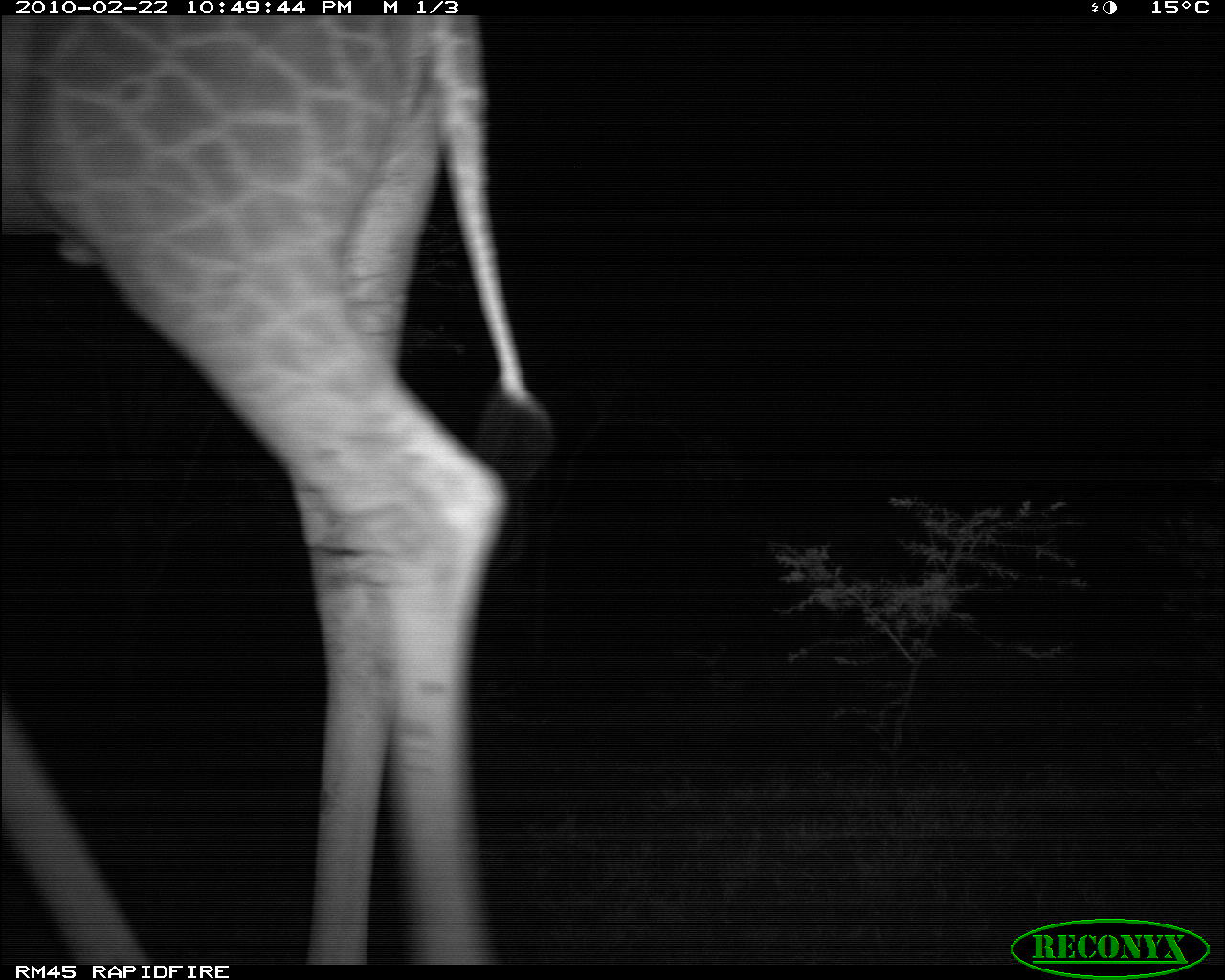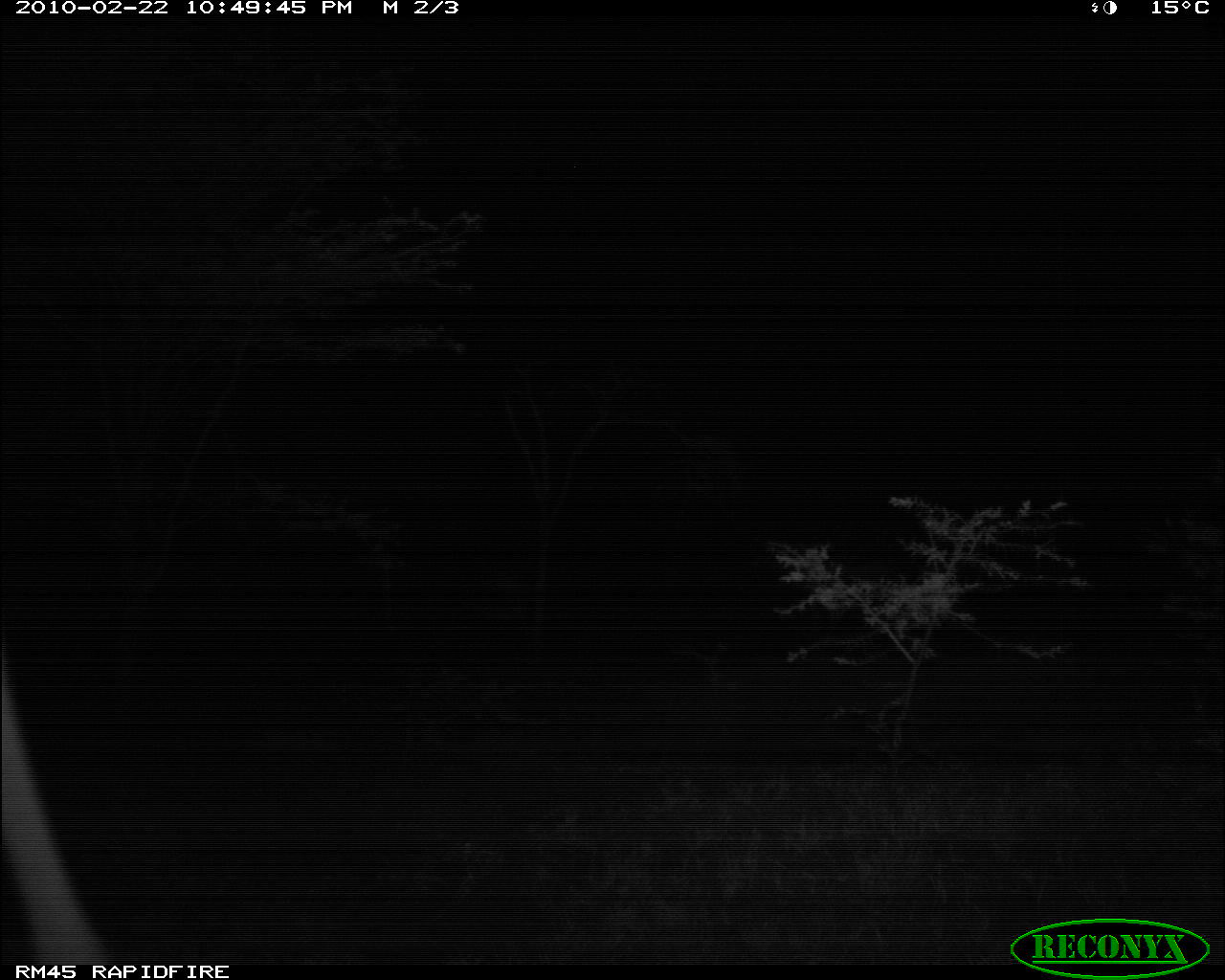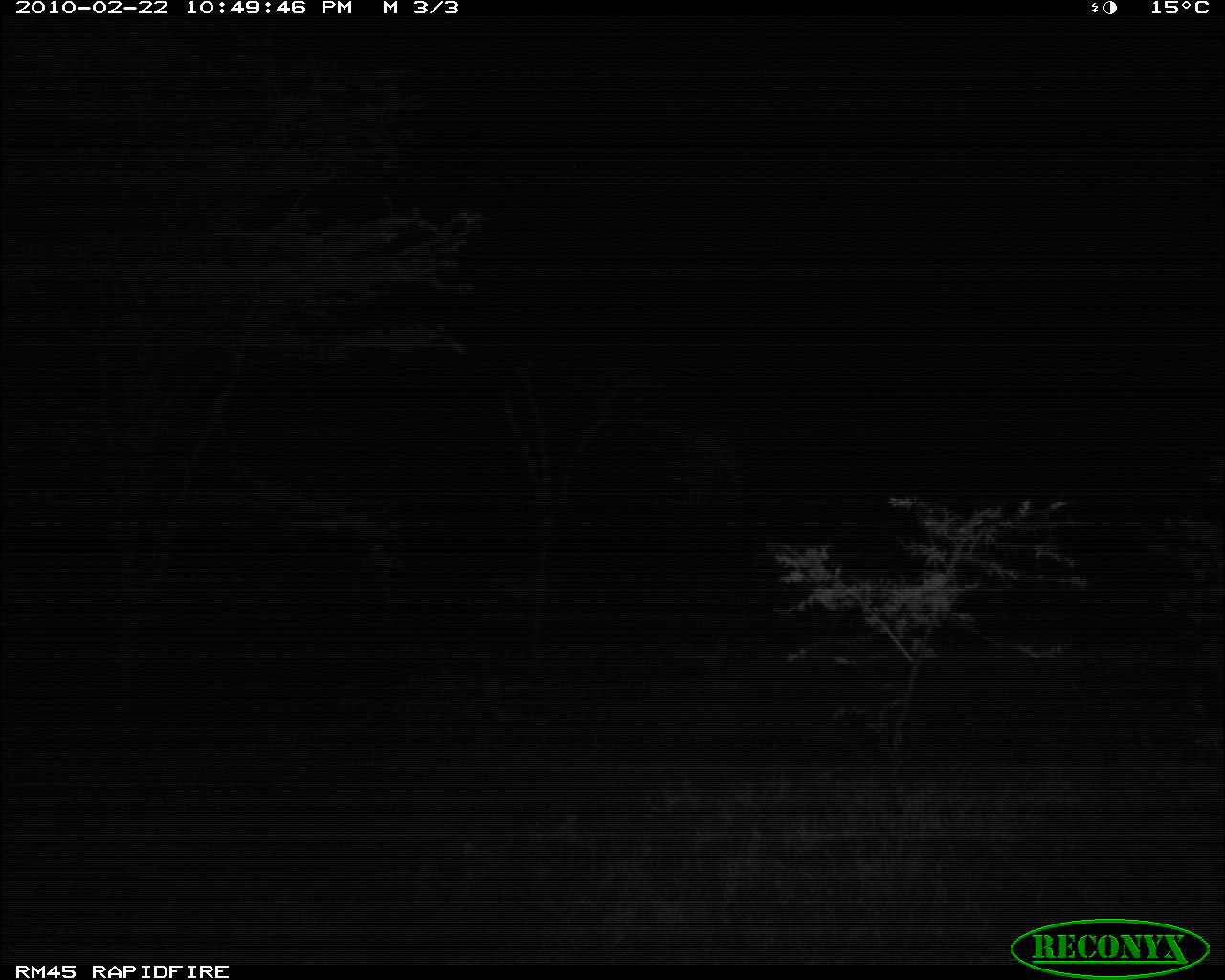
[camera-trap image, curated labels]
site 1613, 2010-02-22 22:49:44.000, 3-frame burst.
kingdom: Animalia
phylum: Chordata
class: Mammalia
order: Artiodactyla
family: Giraffidae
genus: Giraffa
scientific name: Giraffa camelopardalis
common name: giraffe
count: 1